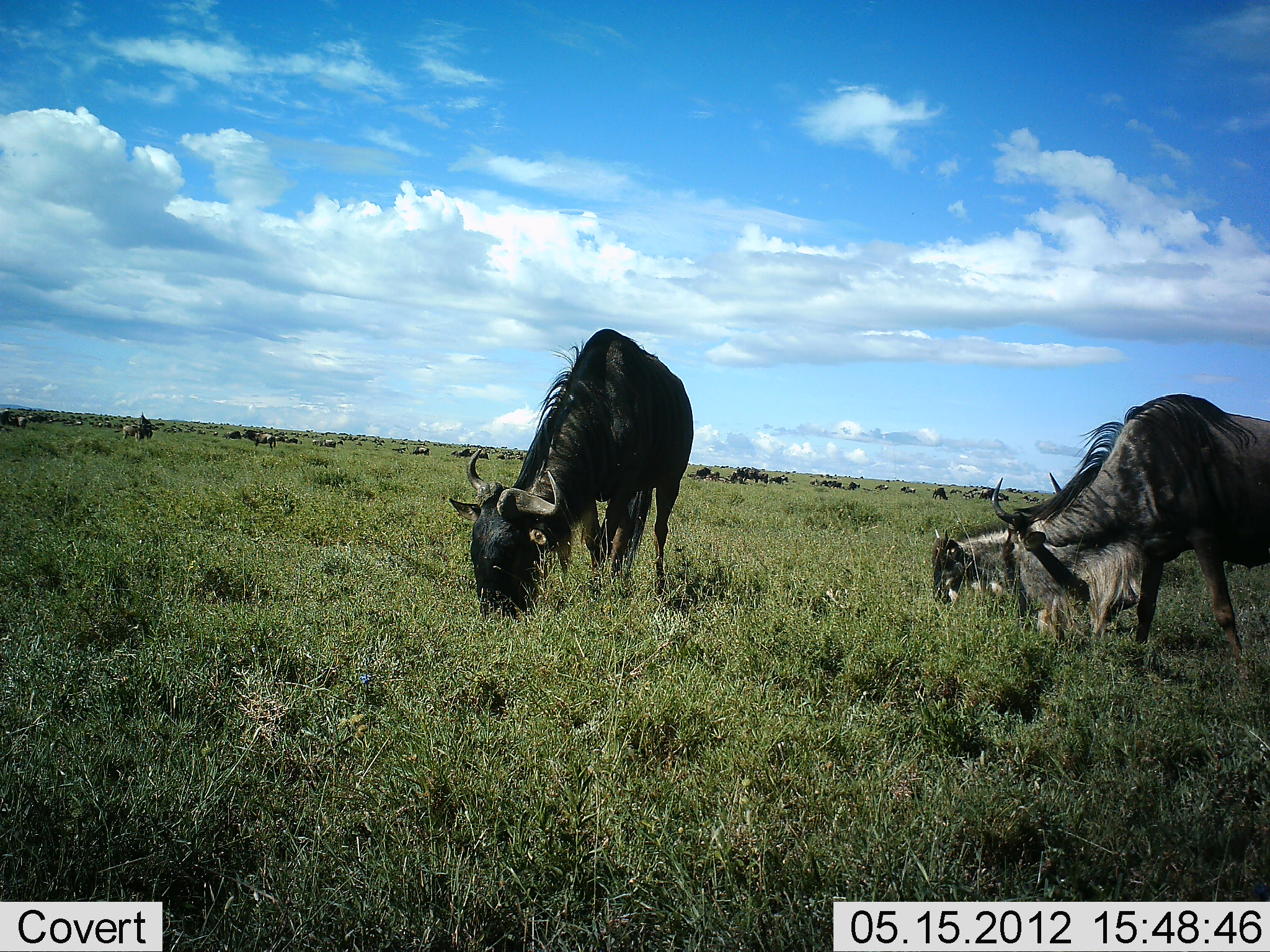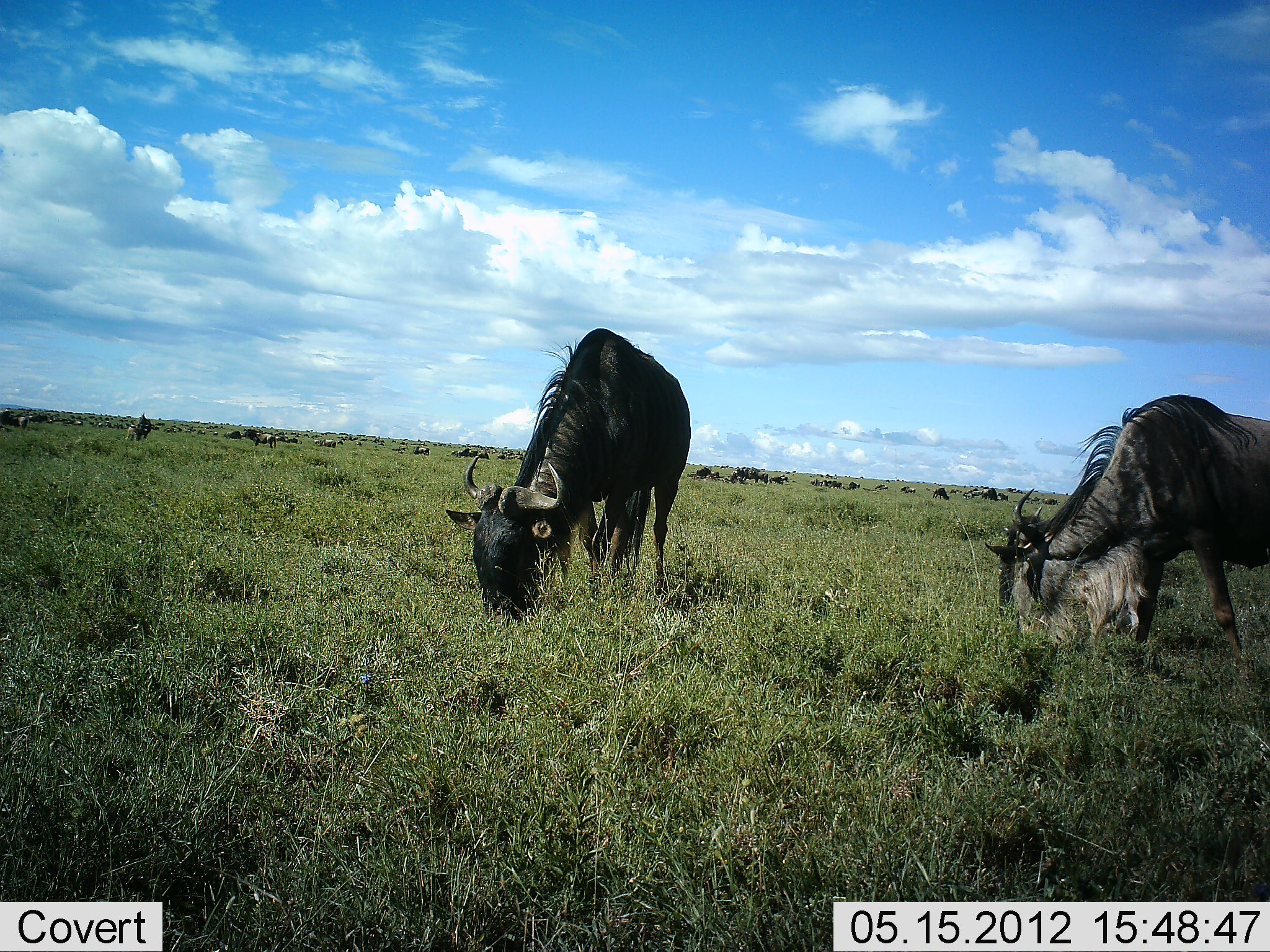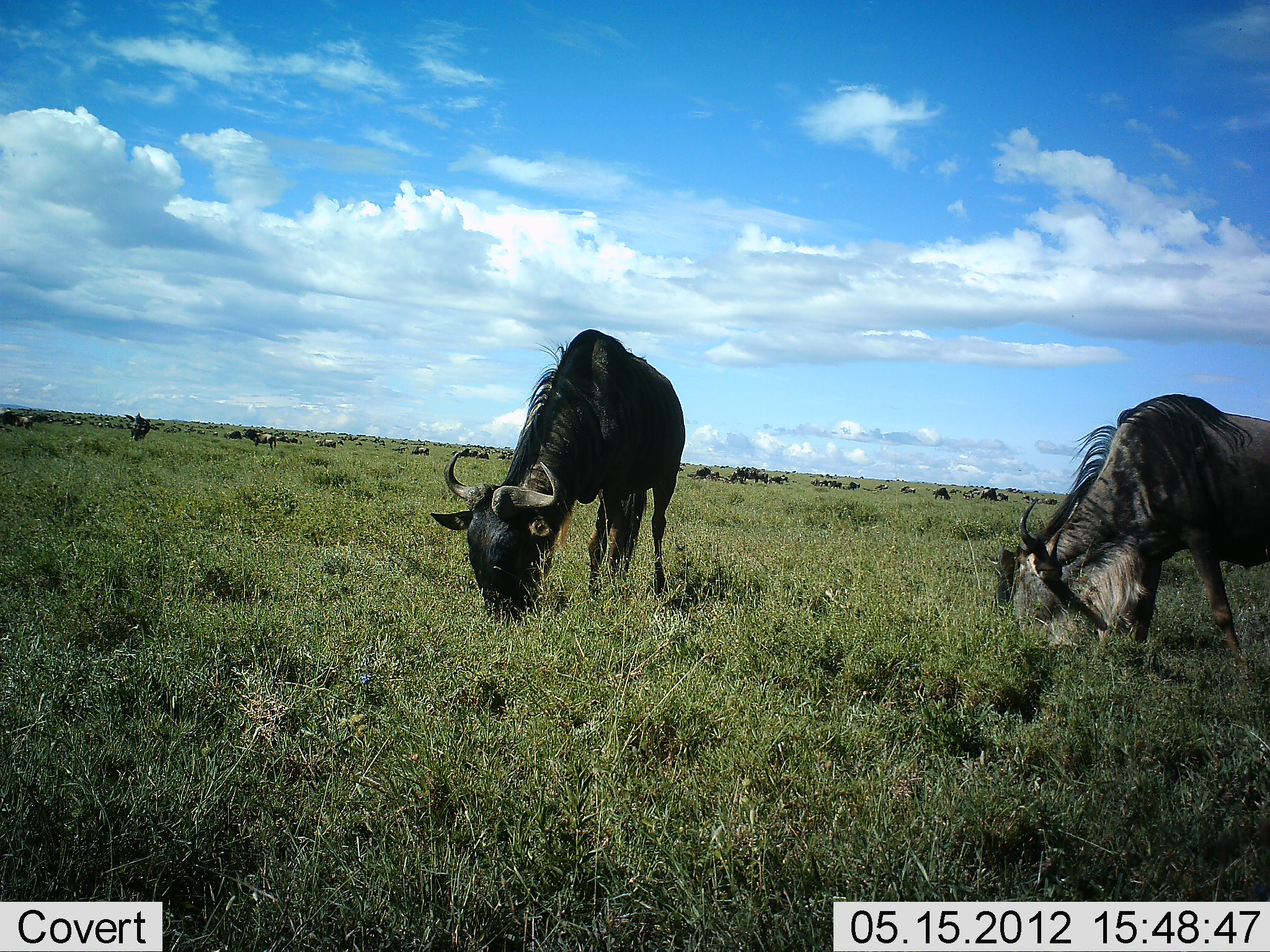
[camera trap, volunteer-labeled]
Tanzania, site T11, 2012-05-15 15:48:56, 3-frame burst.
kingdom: Animalia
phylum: Chordata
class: Mammalia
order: Artiodactyla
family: Bovidae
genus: Connochaetes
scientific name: Connochaetes taurinus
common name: blue wildebeest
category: wildebeest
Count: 11-50.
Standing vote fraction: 30%.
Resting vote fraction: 20%.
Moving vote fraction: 10%.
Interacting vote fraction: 20%.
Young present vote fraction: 0%.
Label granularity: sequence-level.